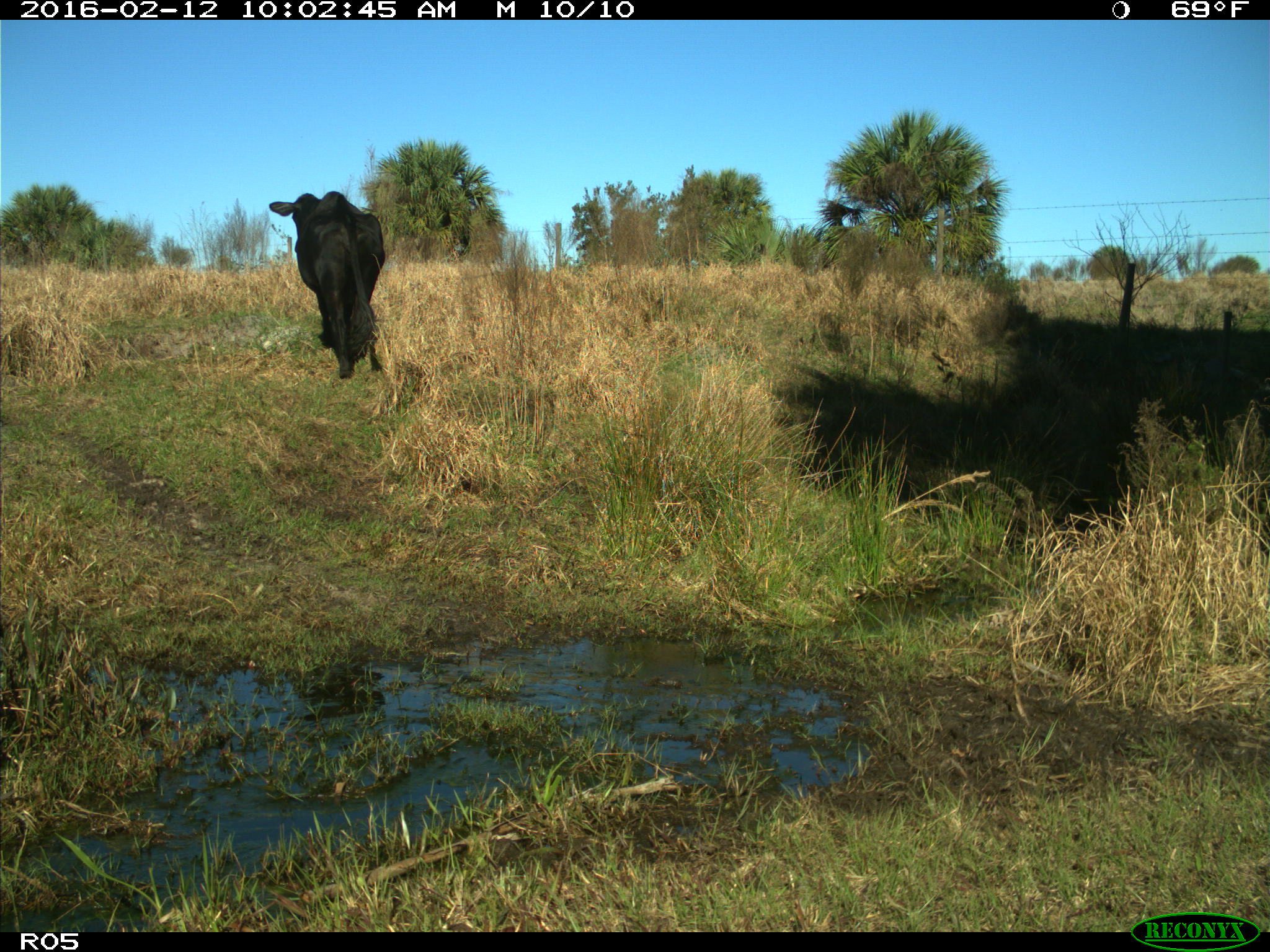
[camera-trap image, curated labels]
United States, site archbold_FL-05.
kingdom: Animalia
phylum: Chordata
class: Mammalia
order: Artiodactyla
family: Bovidae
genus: Bos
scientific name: Bos taurus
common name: domestic cow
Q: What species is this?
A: Bos taurus (domestic cow).